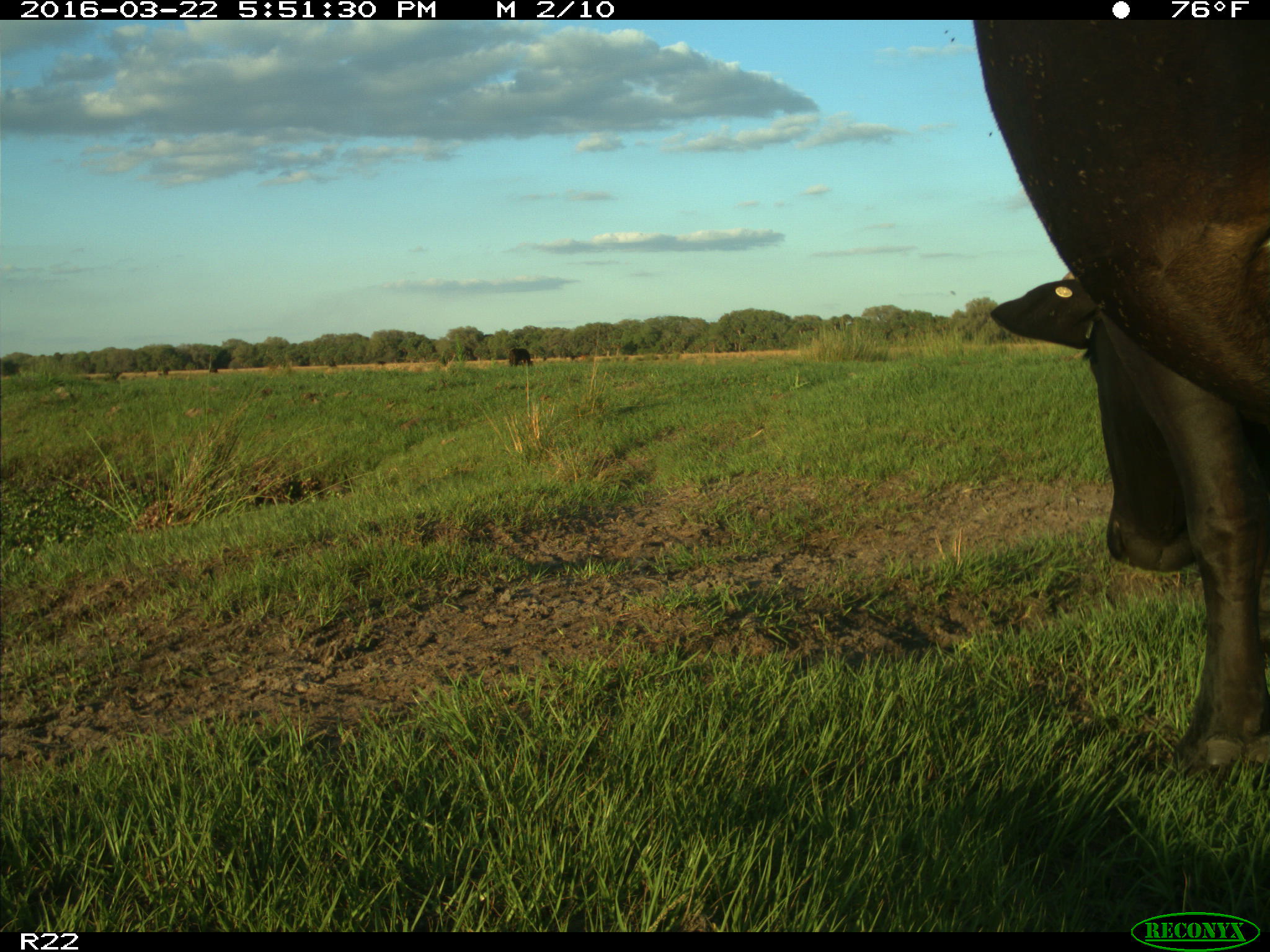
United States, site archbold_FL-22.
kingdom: Animalia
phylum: Chordata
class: Mammalia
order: Artiodactyla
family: Bovidae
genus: Bos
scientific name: Bos taurus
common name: domestic cow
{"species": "Bos taurus (domestic cow)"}